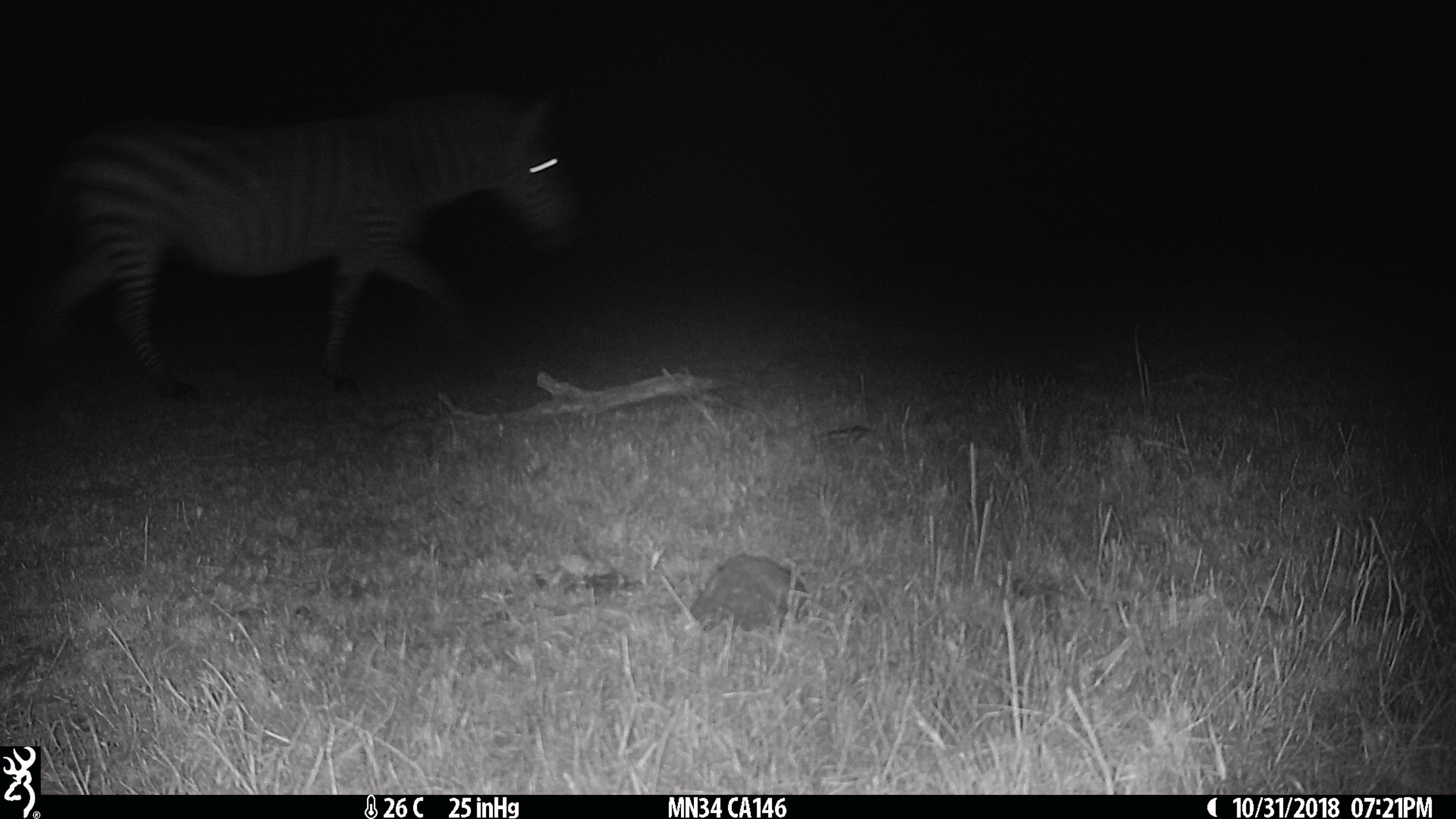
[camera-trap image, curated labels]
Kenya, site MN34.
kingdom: Animalia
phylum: Chordata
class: Mammalia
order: Perissodactyla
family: Equidae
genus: Equus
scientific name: Equus quagga burchellii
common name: burchell's zebra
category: zebra